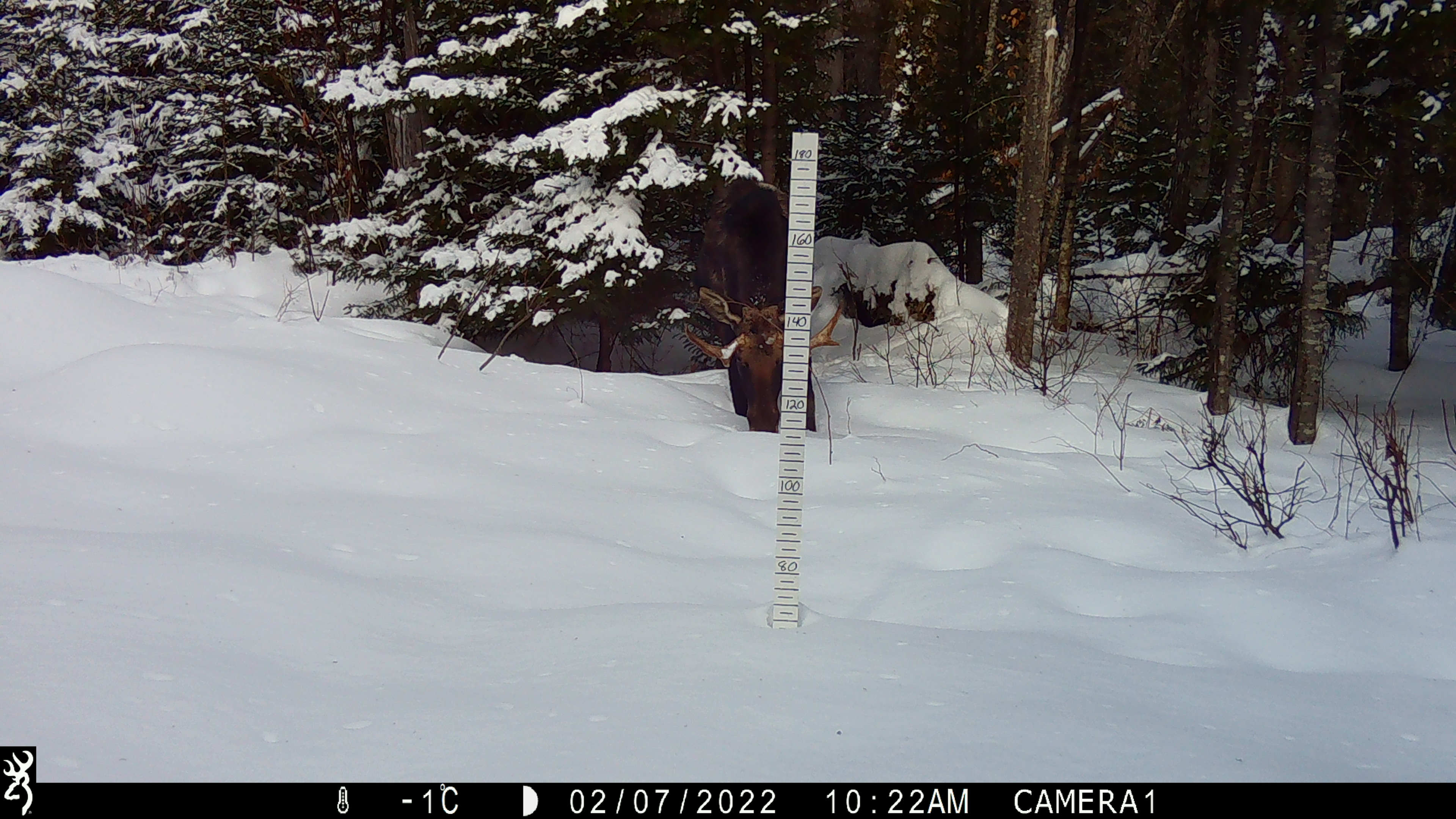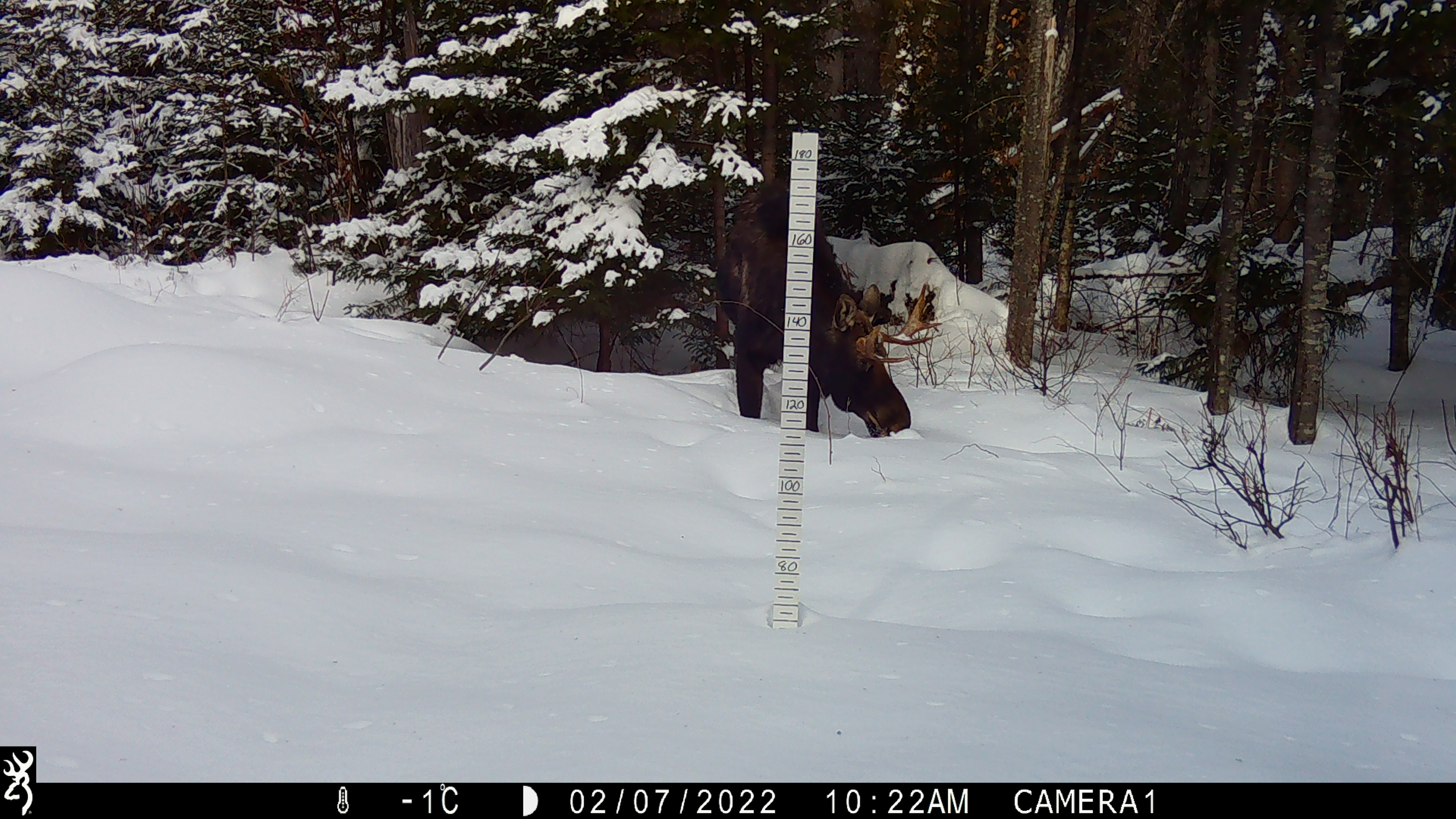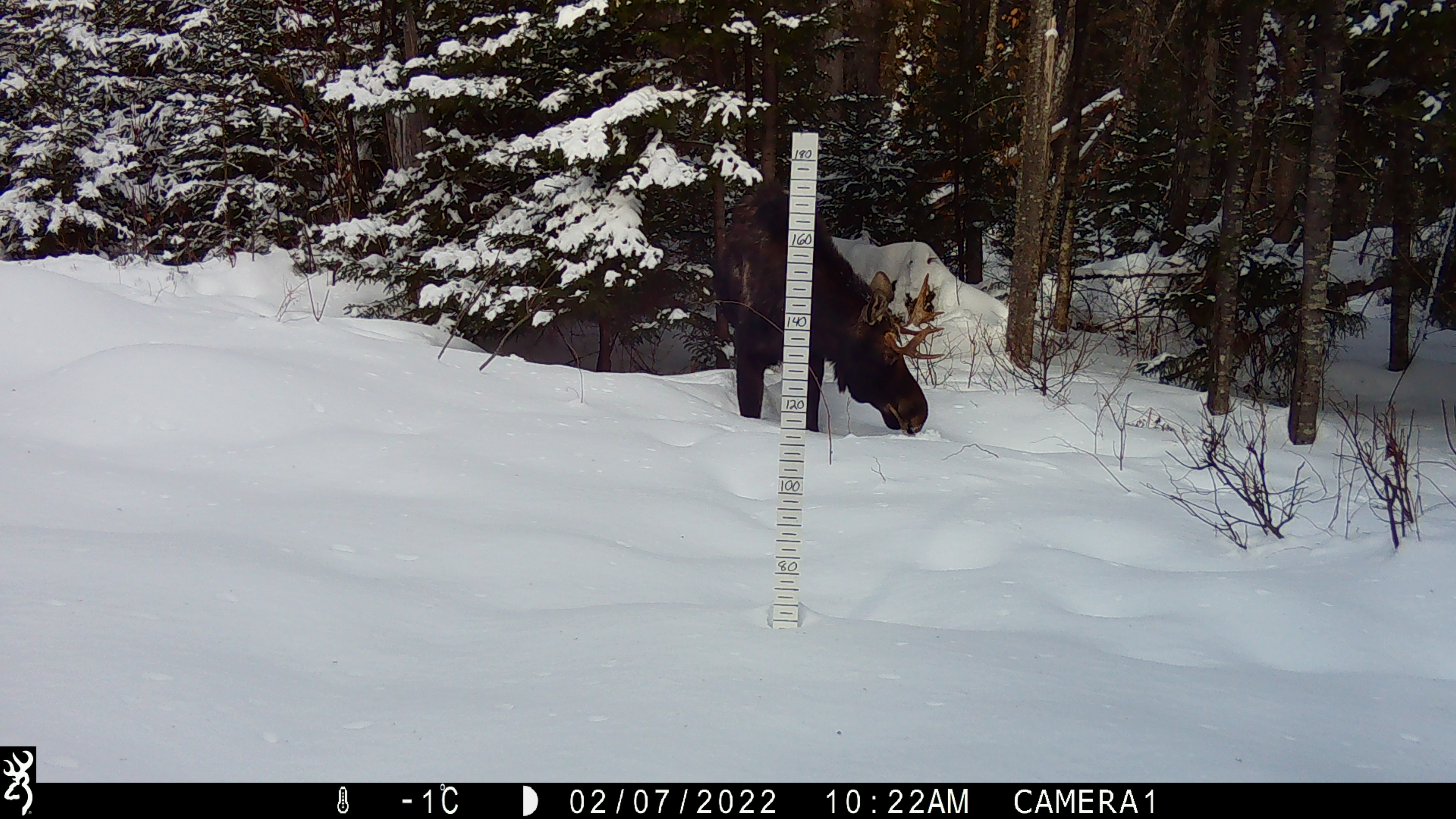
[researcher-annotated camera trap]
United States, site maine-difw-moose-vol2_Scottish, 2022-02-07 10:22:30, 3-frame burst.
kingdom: Animalia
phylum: Chordata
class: Mammalia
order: Artiodactyla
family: Cervidae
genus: Alces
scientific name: Alces alces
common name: moose